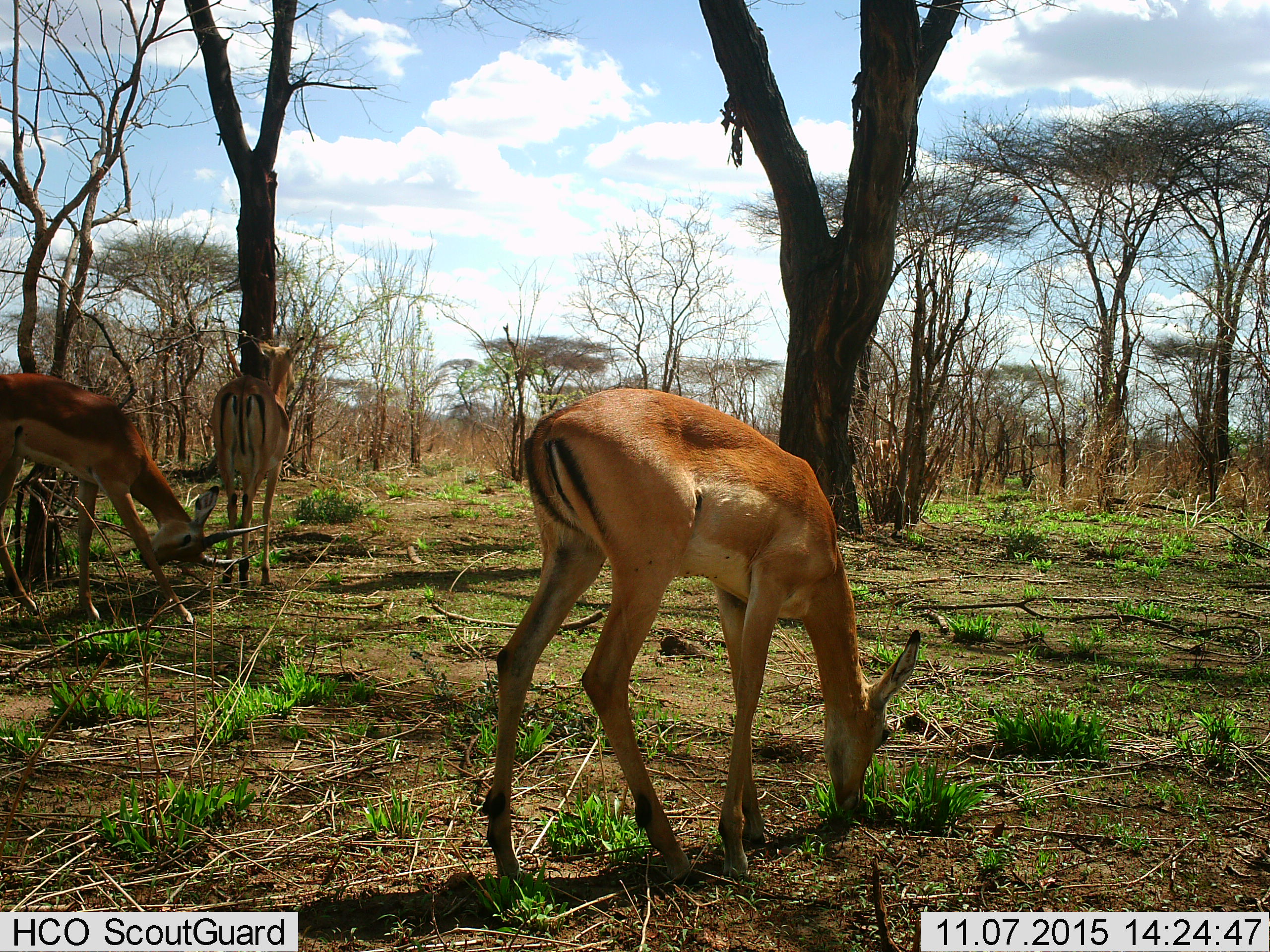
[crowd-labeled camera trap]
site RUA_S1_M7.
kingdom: Animalia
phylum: Chordata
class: Mammalia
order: Artiodactyla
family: Bovidae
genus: Aepyceros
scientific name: Aepyceros melampus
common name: impala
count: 3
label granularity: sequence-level